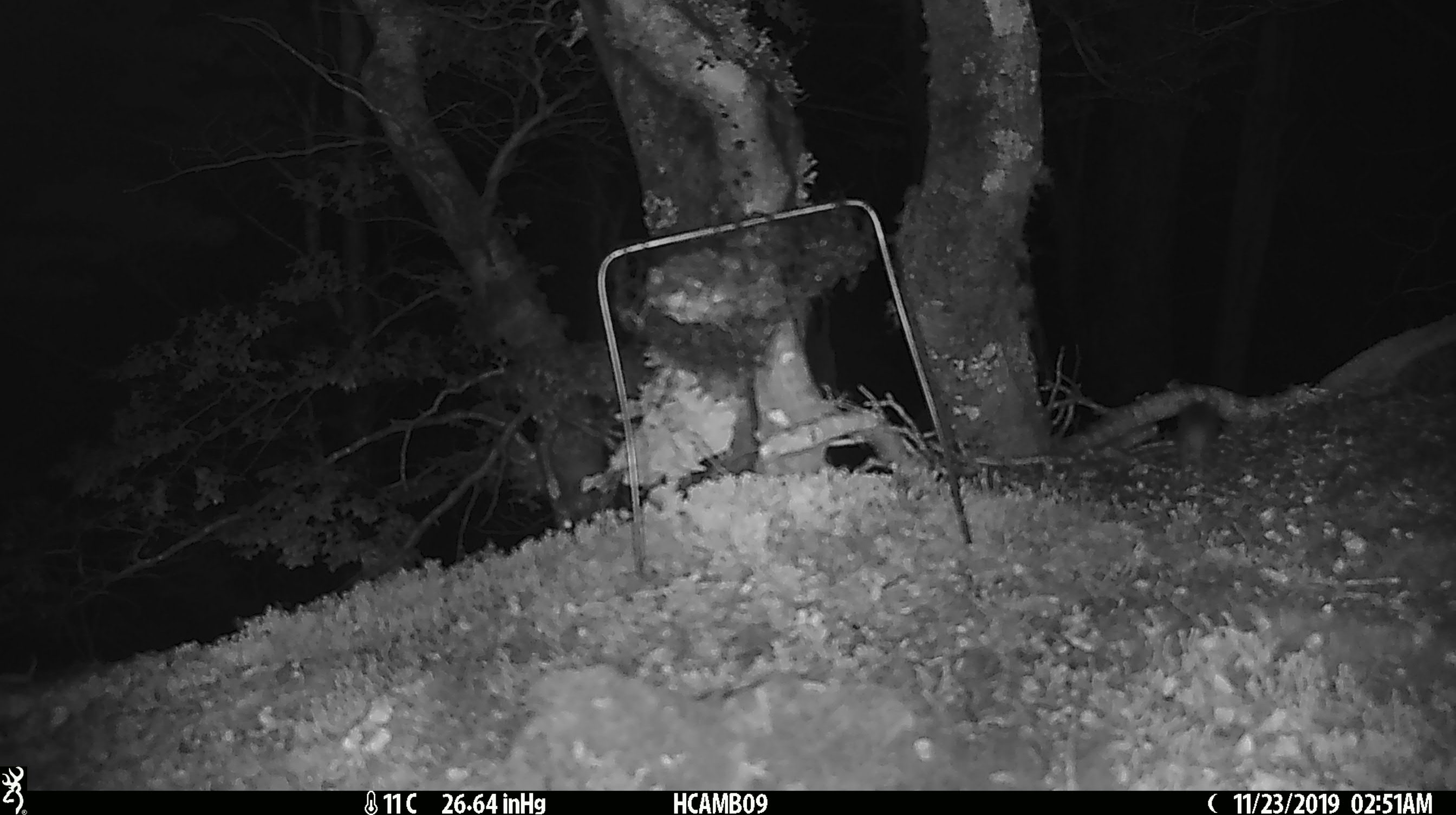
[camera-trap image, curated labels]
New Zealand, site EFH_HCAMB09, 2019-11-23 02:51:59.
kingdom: Animalia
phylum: Chordata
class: Mammalia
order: Rodentia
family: Muridae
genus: Mus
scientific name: Mus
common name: mouse